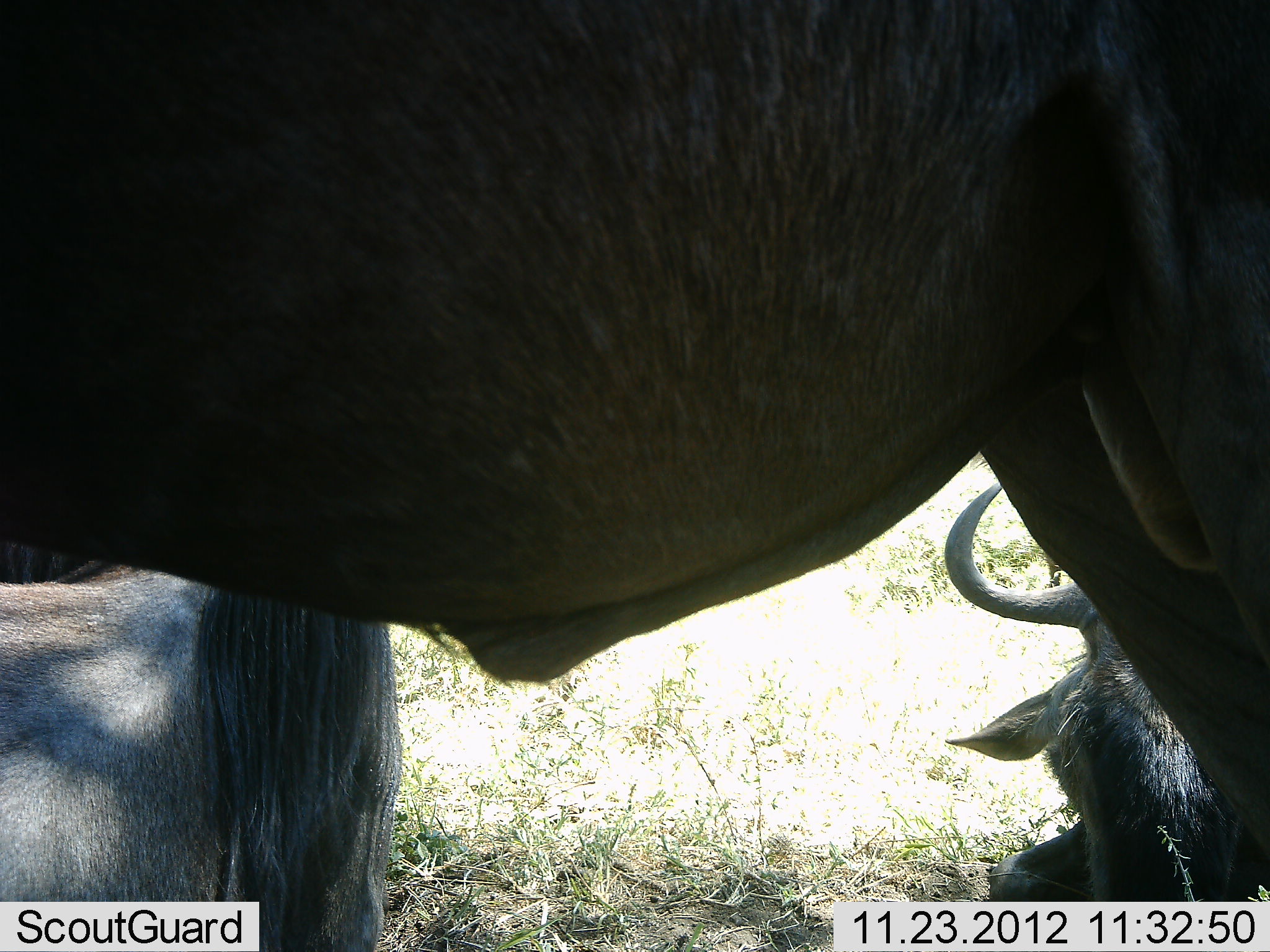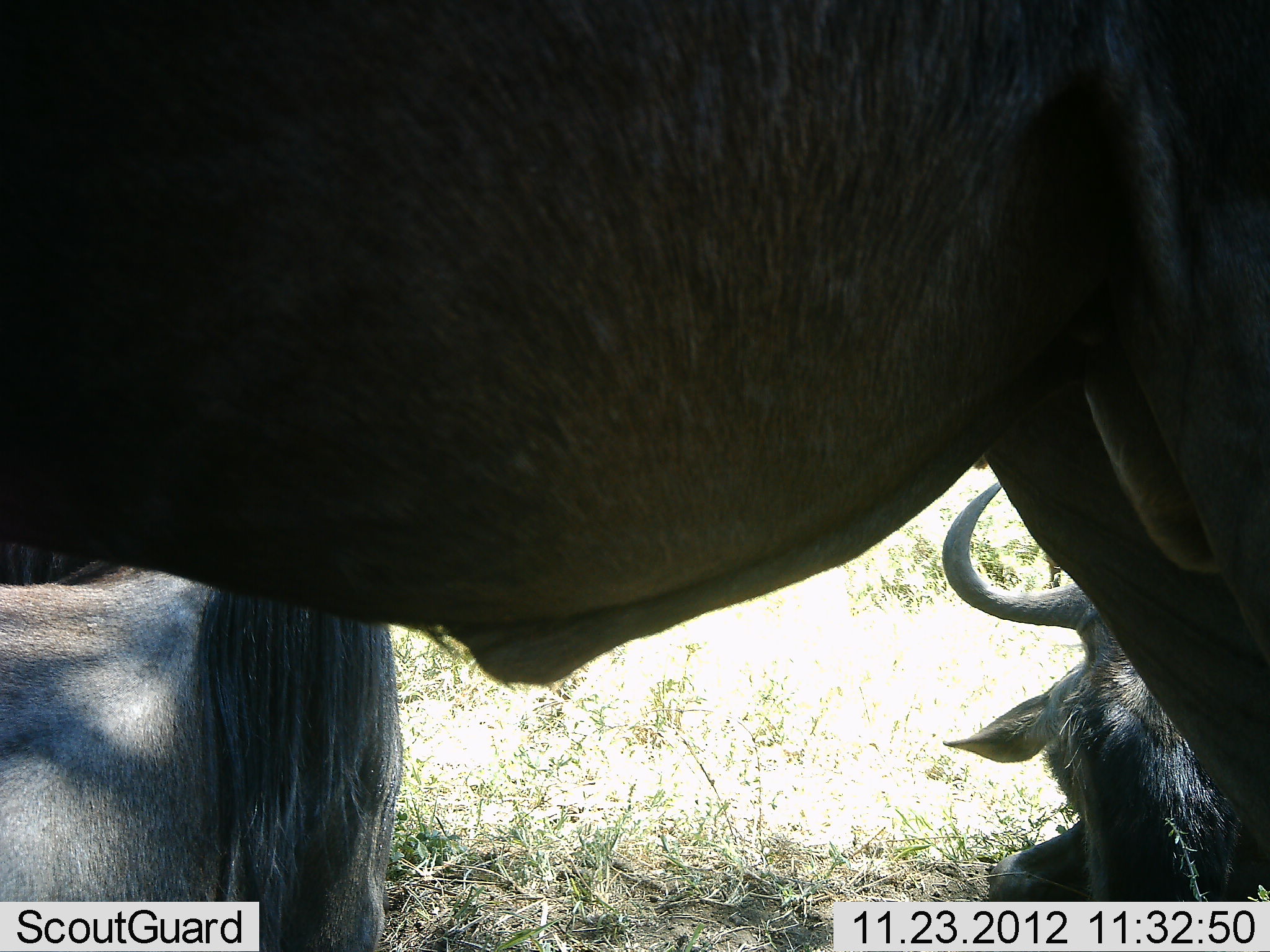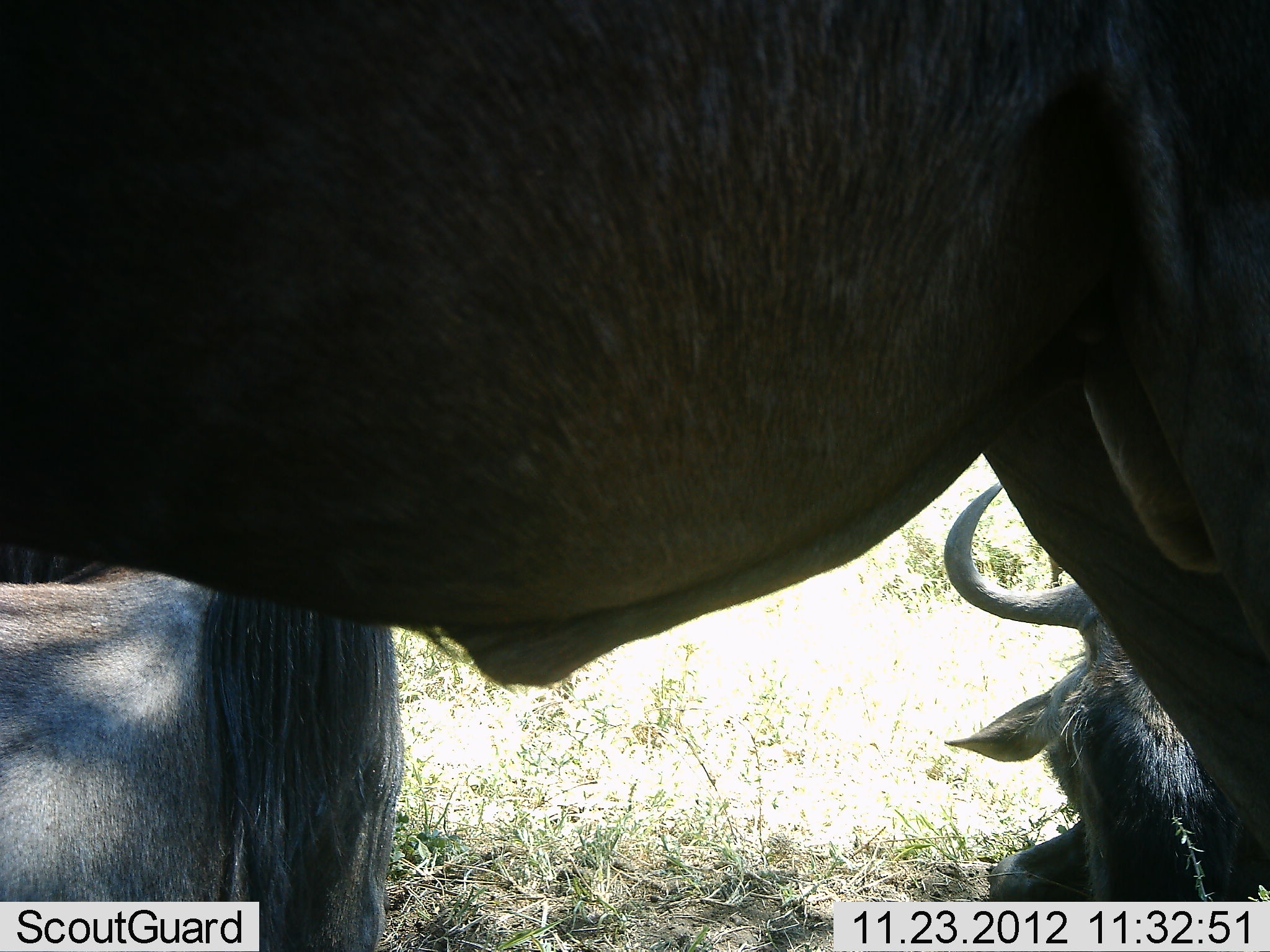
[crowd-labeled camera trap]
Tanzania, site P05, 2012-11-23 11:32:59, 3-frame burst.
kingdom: Animalia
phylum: Chordata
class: Mammalia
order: Artiodactyla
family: Bovidae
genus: Connochaetes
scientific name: Connochaetes taurinus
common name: blue wildebeest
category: wildebeest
Wildebeest (blue wildebeest) (Connochaetes taurinus), count 3. Behavior (volunteer vote fractions): standing 90%, resting 90%, moving 0%, interacting 0%. Young present (vote fraction): 0%. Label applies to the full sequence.